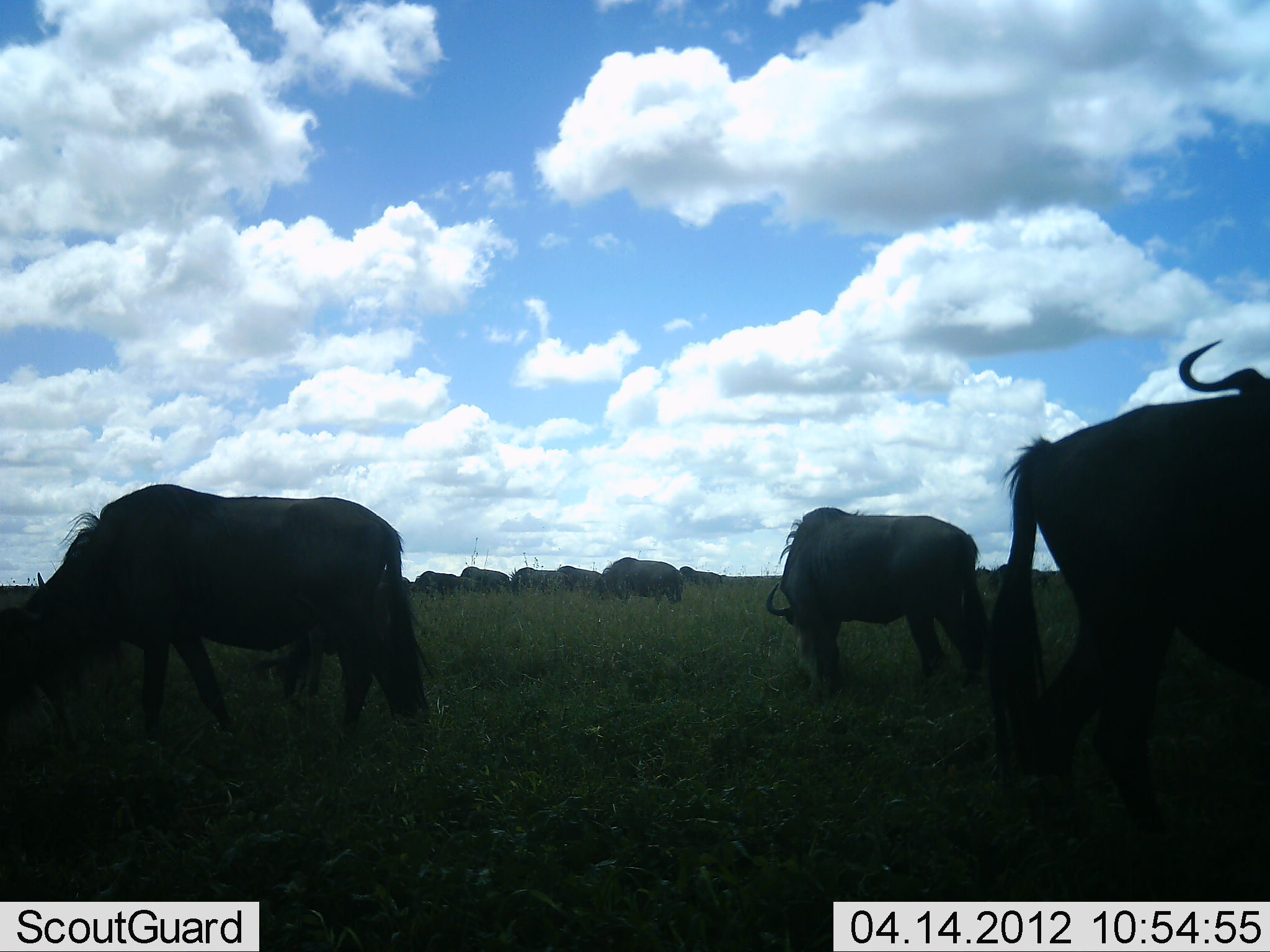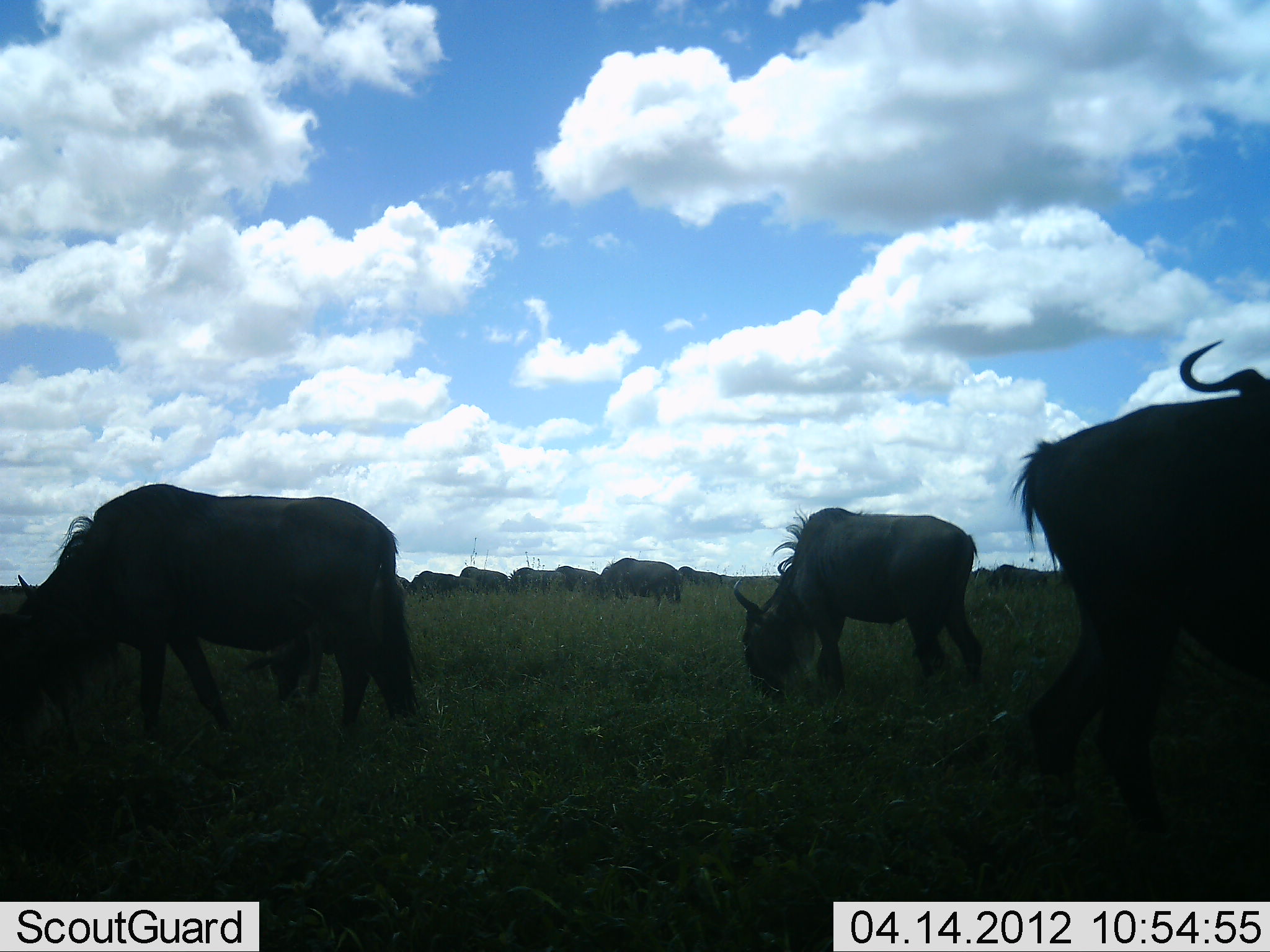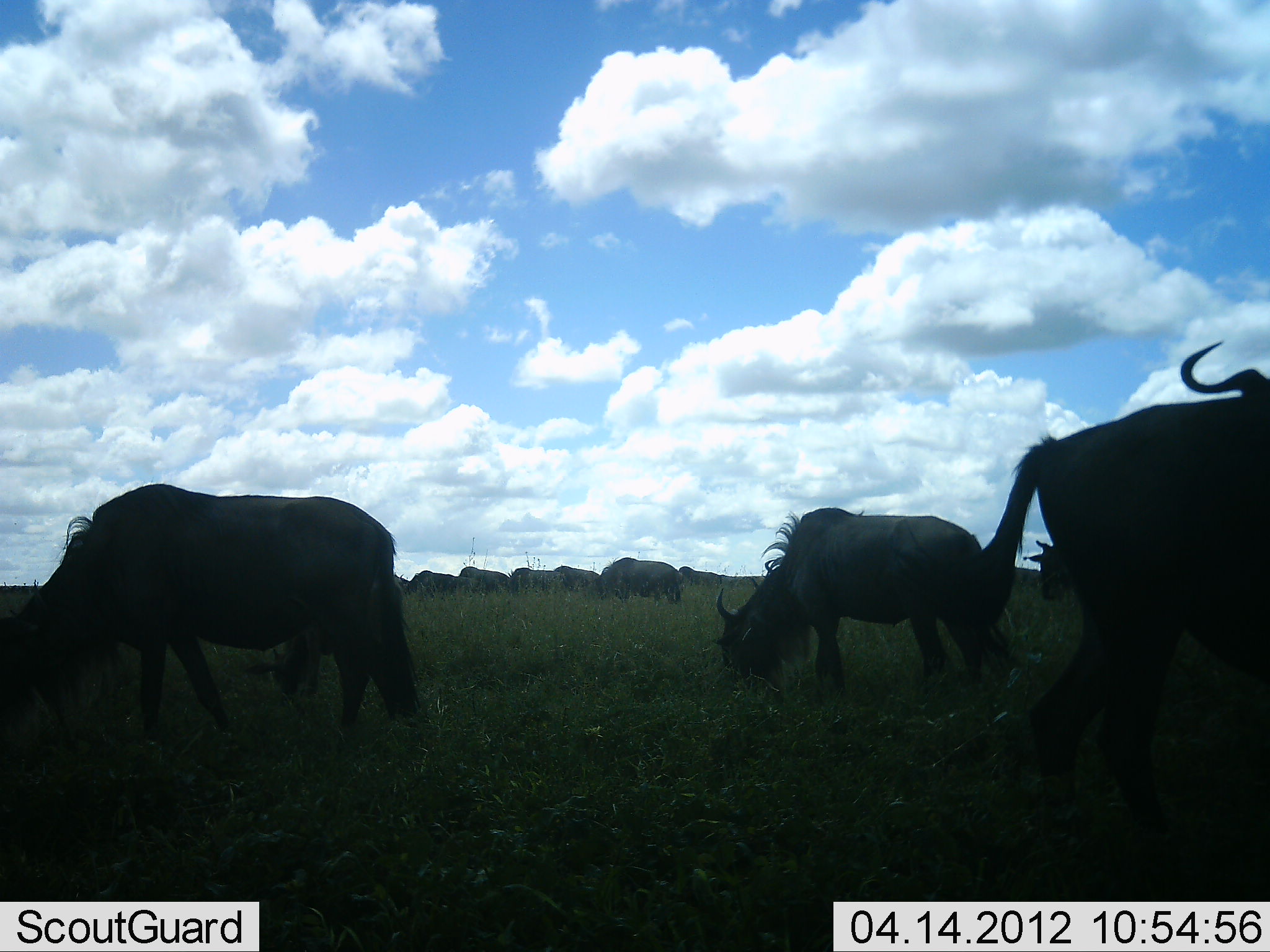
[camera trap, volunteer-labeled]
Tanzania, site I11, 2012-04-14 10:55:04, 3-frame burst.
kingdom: Animalia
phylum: Chordata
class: Mammalia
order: Artiodactyla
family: Bovidae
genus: Connochaetes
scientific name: Connochaetes taurinus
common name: blue wildebeest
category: wildebeest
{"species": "wildebeest (blue wildebeest) (Connochaetes taurinus)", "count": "11-50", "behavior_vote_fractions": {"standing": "31%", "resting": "0%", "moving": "0%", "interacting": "8%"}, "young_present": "8%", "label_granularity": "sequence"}